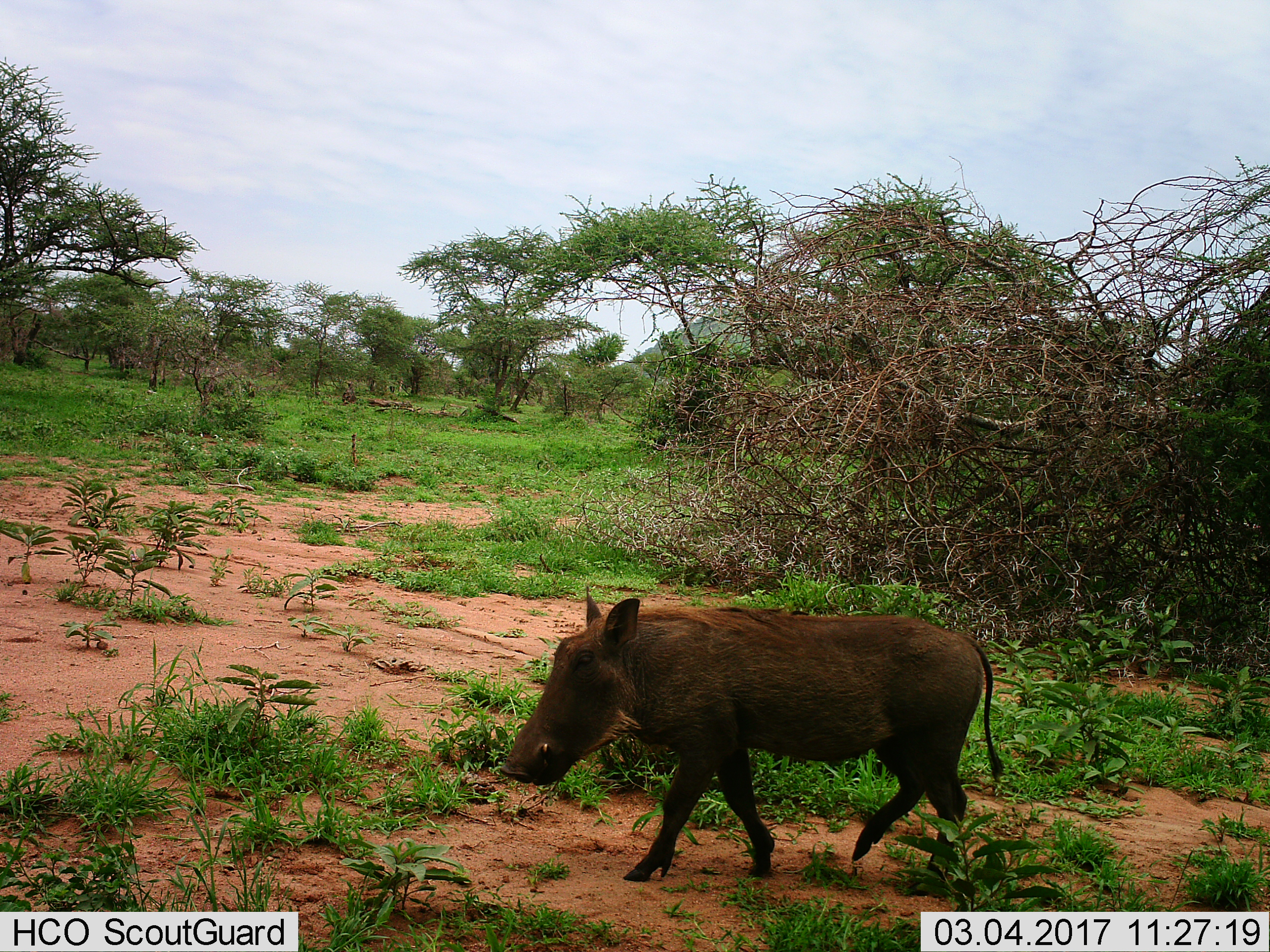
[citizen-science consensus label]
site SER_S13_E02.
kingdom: Animalia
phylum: Chordata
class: Mammalia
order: Artiodactyla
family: Suidae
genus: Phacochoerus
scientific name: Phacochoerus africanus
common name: warthog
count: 1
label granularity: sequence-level